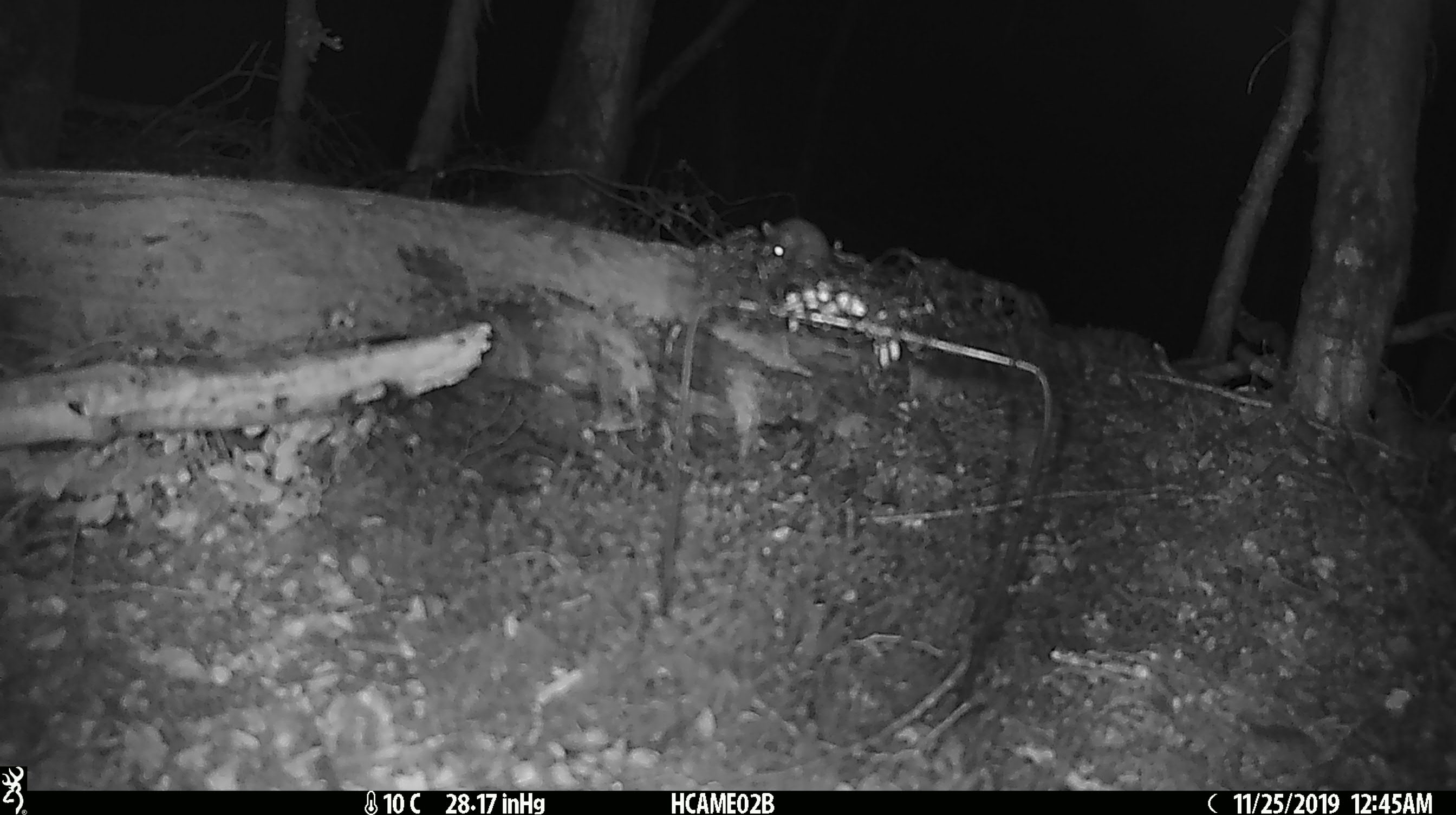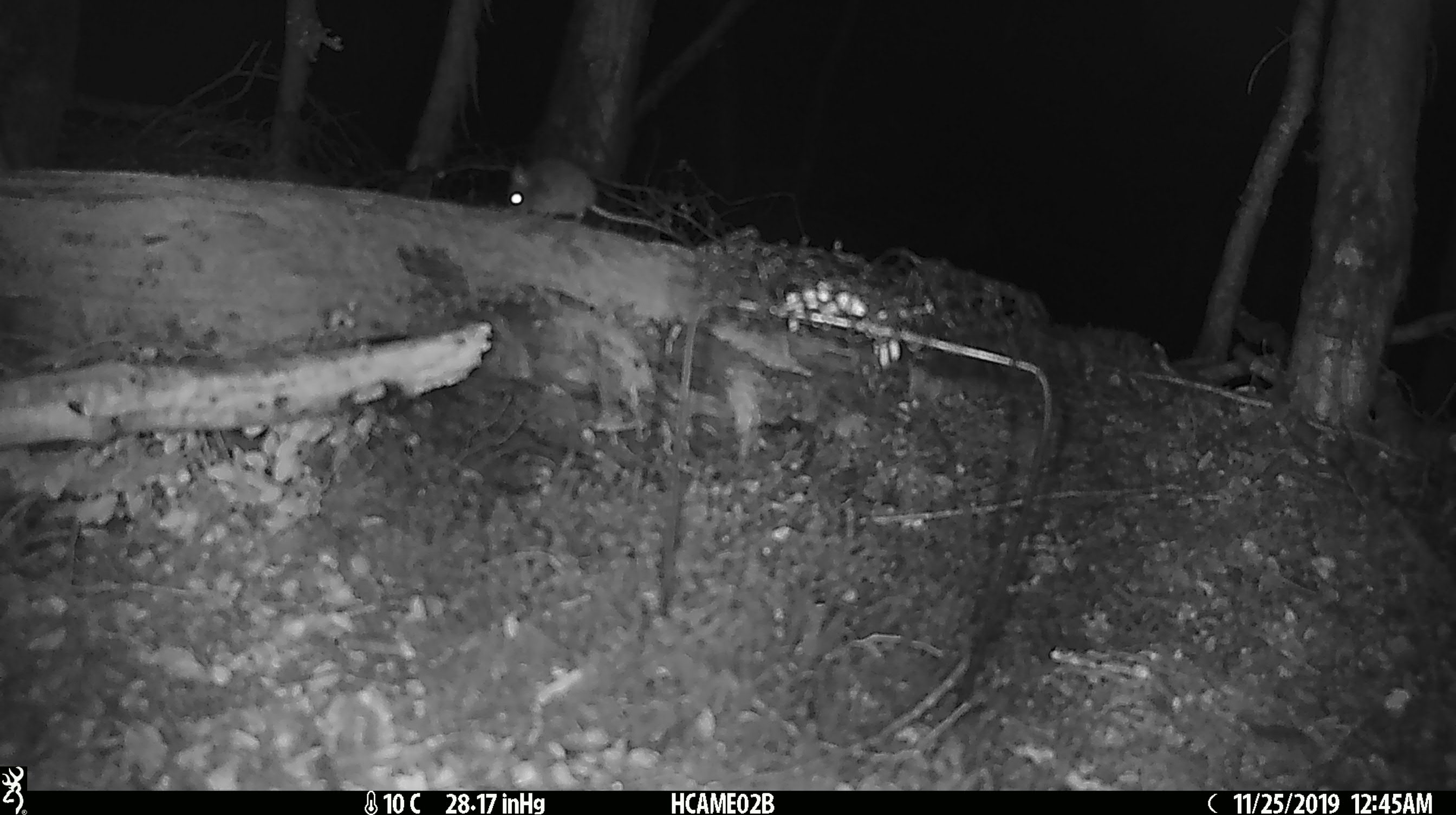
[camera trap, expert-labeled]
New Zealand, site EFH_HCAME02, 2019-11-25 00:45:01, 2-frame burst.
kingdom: Animalia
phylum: Chordata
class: Mammalia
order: Rodentia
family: Muridae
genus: Mus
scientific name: Mus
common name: mouse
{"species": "mouse (Mus)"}